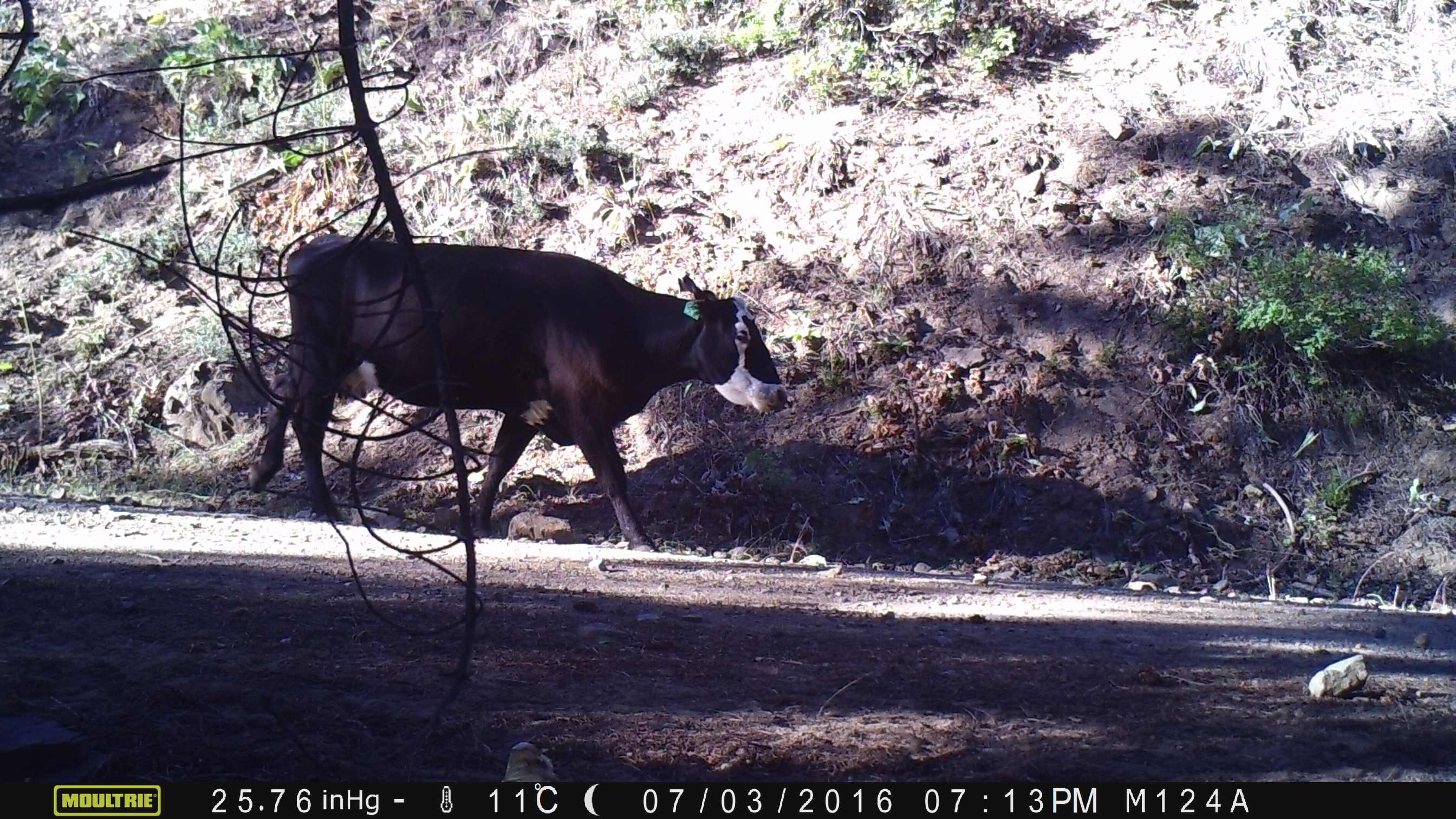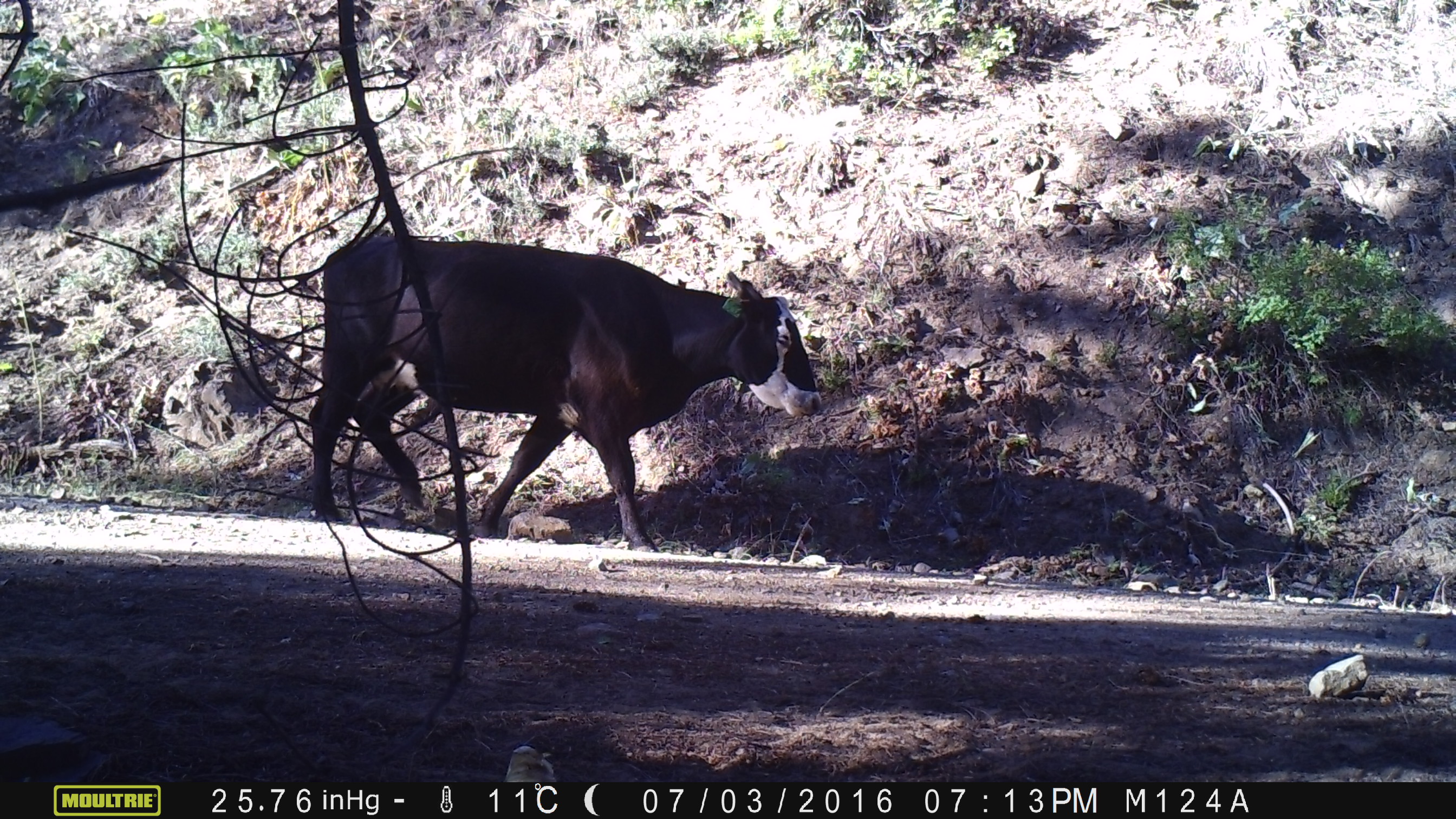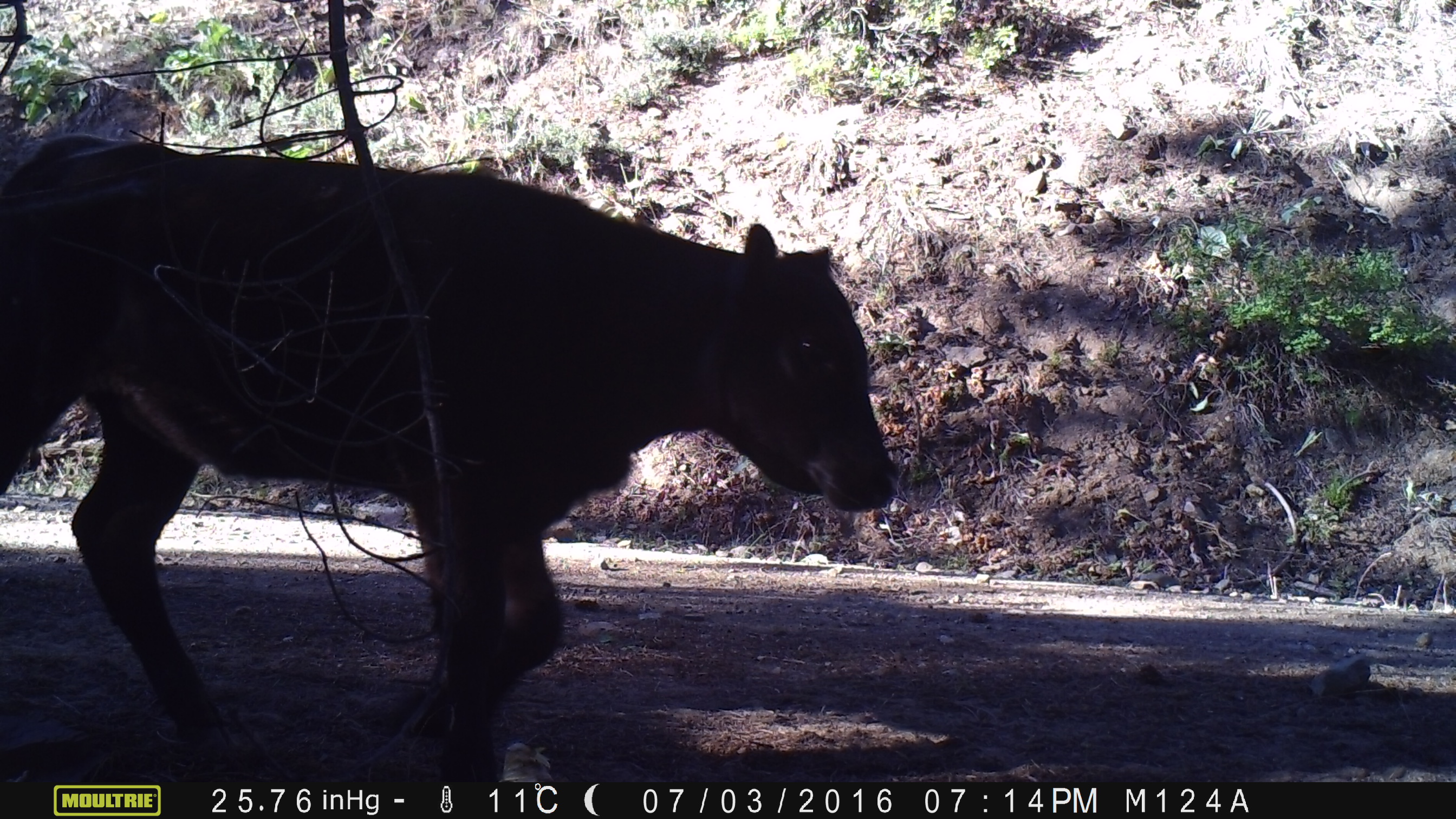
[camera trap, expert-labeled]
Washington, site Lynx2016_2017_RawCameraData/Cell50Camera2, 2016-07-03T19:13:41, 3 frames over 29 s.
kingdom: Animalia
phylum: Chordata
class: Mammalia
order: Artiodactyla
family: Bovidae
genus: Bos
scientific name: Bos taurus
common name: domestic cattle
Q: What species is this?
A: Domestic cattle (Bos taurus).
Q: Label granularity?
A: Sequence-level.